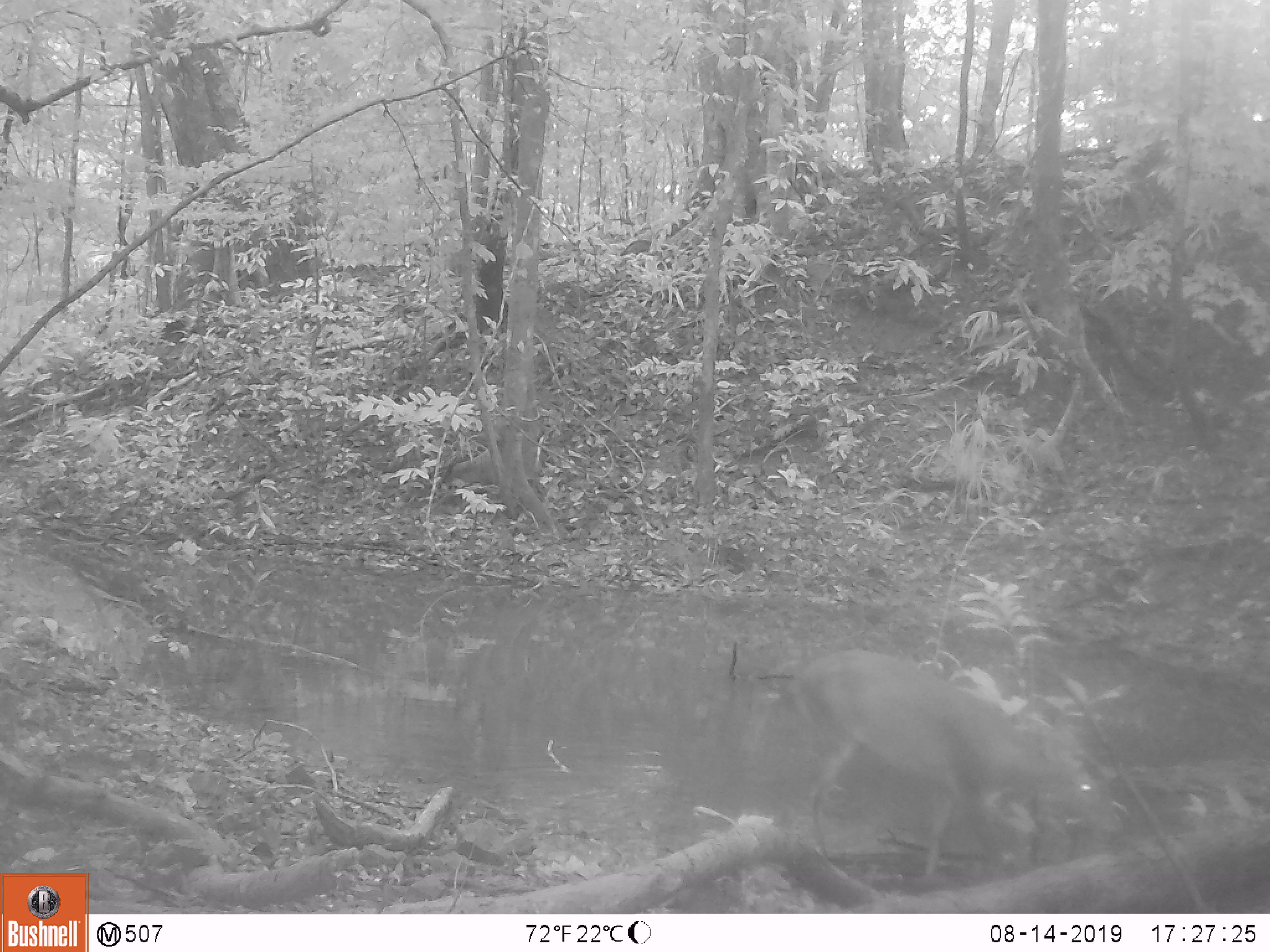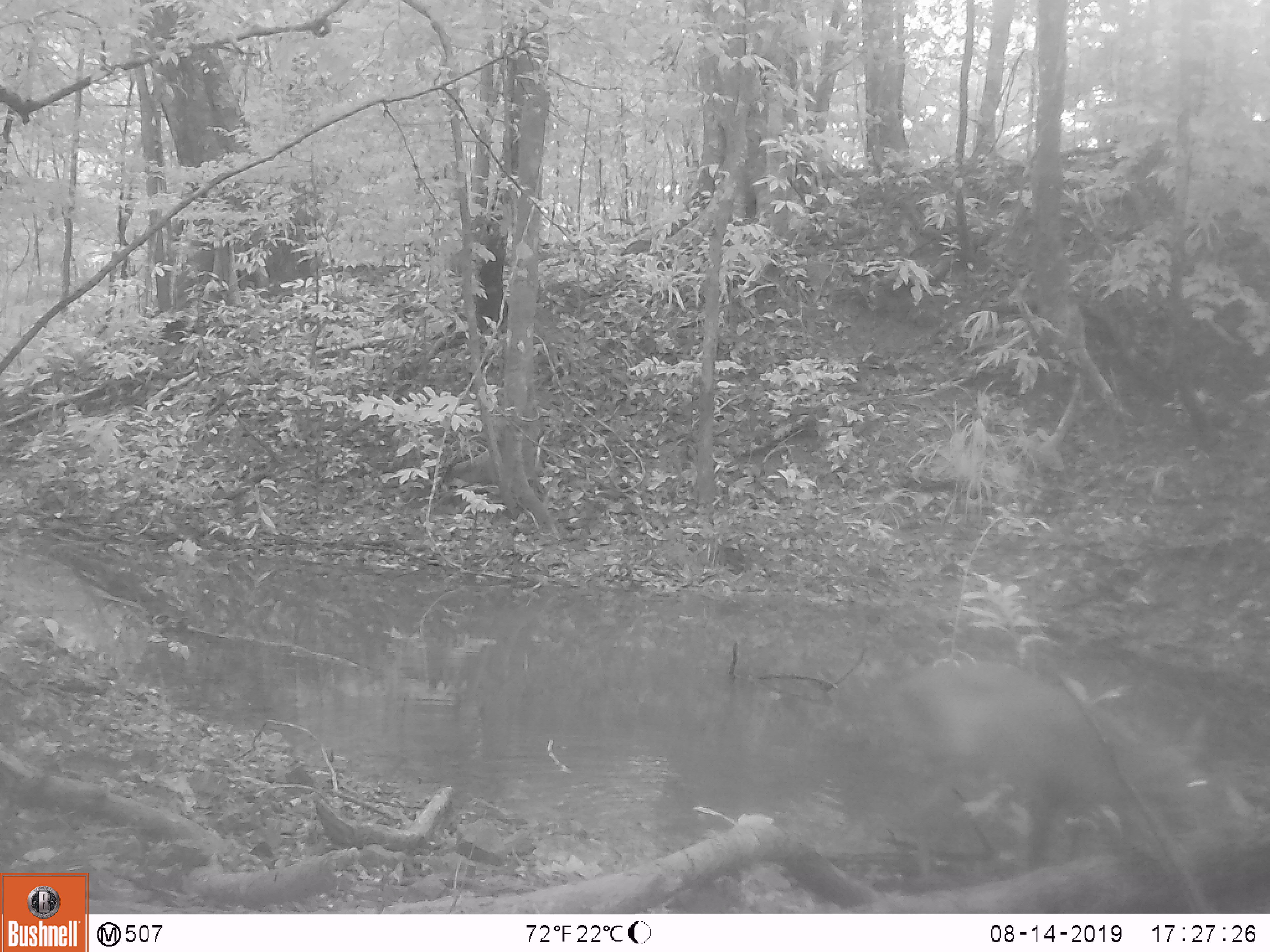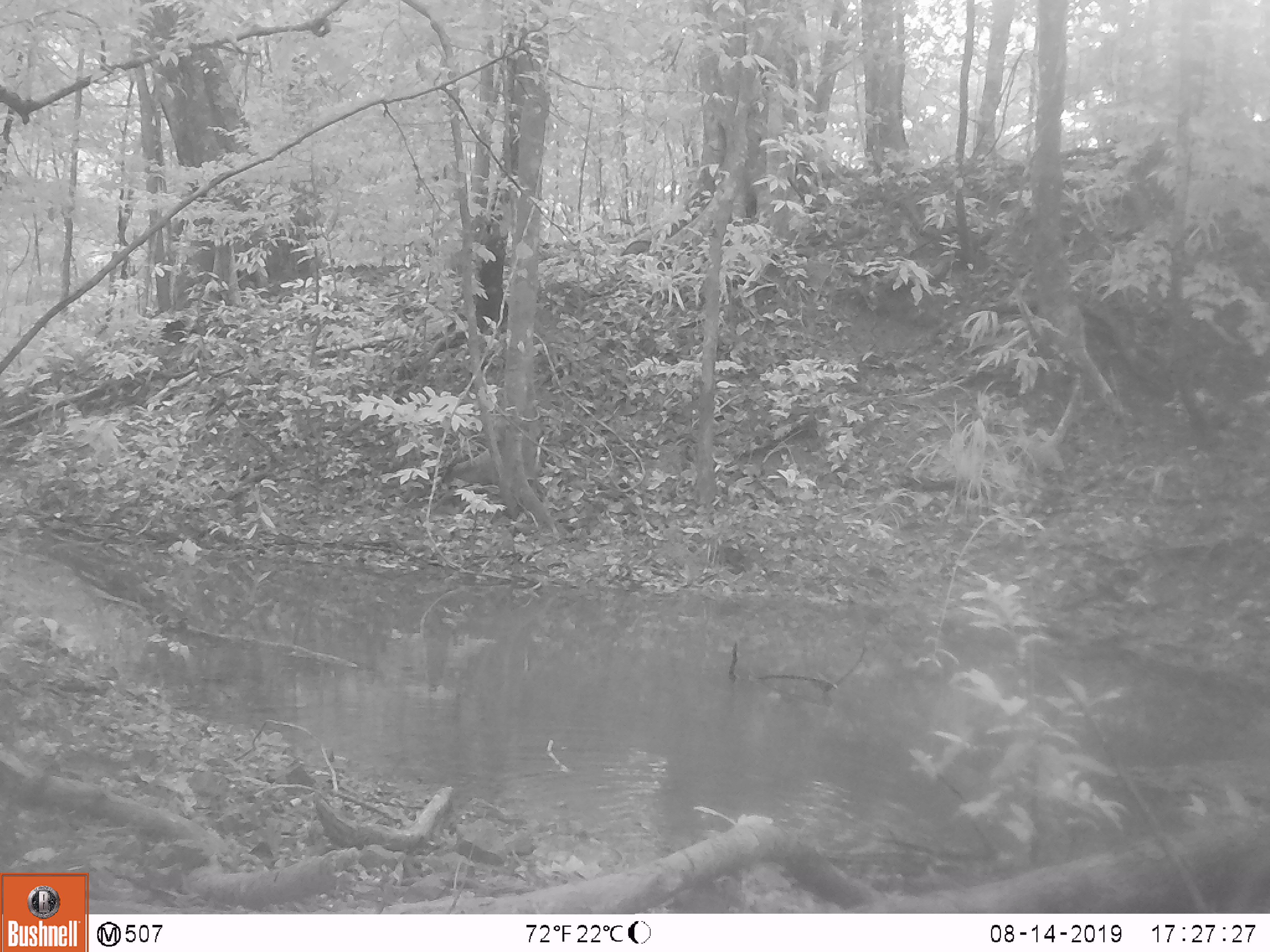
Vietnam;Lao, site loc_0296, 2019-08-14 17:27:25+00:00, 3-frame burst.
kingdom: Animalia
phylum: Chordata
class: Mammalia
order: Artiodactyla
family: Cervidae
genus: Muntiacus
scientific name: Muntiacus vuquangensis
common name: large-antlered muntjac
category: large antlered muntjac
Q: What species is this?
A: Large antlered muntjac (large-antlered muntjac) (Muntiacus vuquangensis).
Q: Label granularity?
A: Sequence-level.